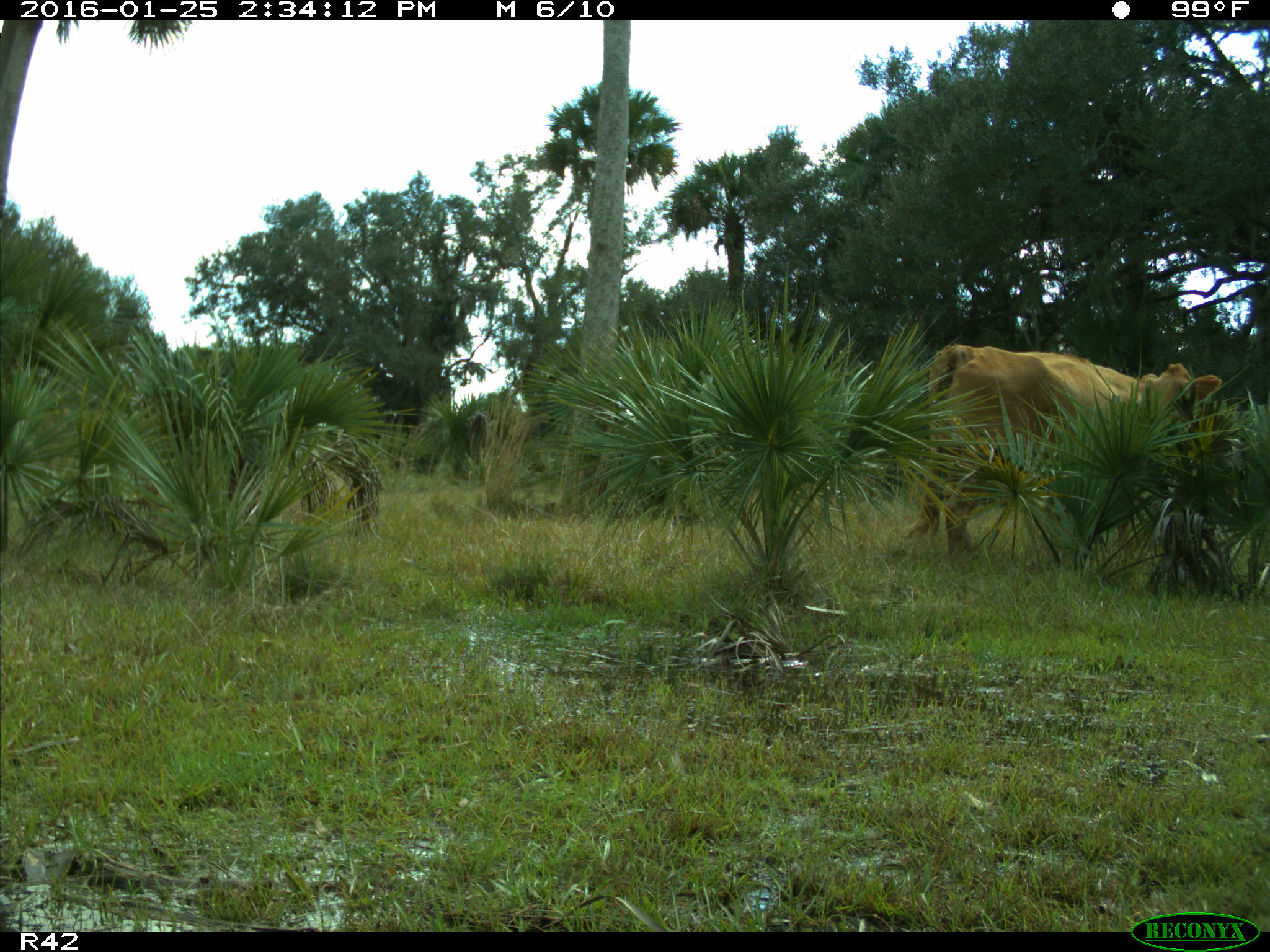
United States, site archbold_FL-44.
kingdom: Animalia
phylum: Chordata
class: Mammalia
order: Artiodactyla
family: Bovidae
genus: Bos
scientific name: Bos taurus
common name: domestic cow